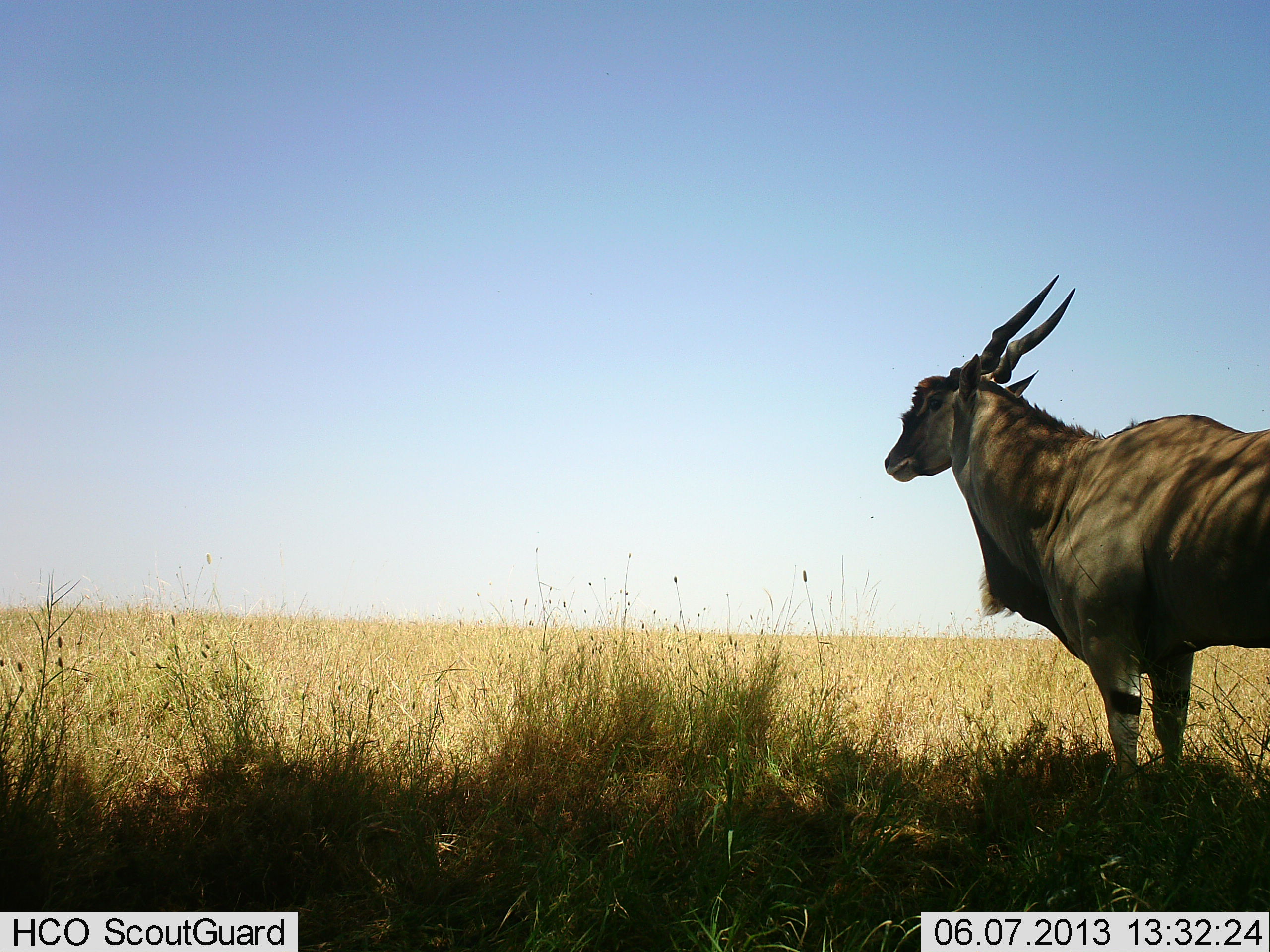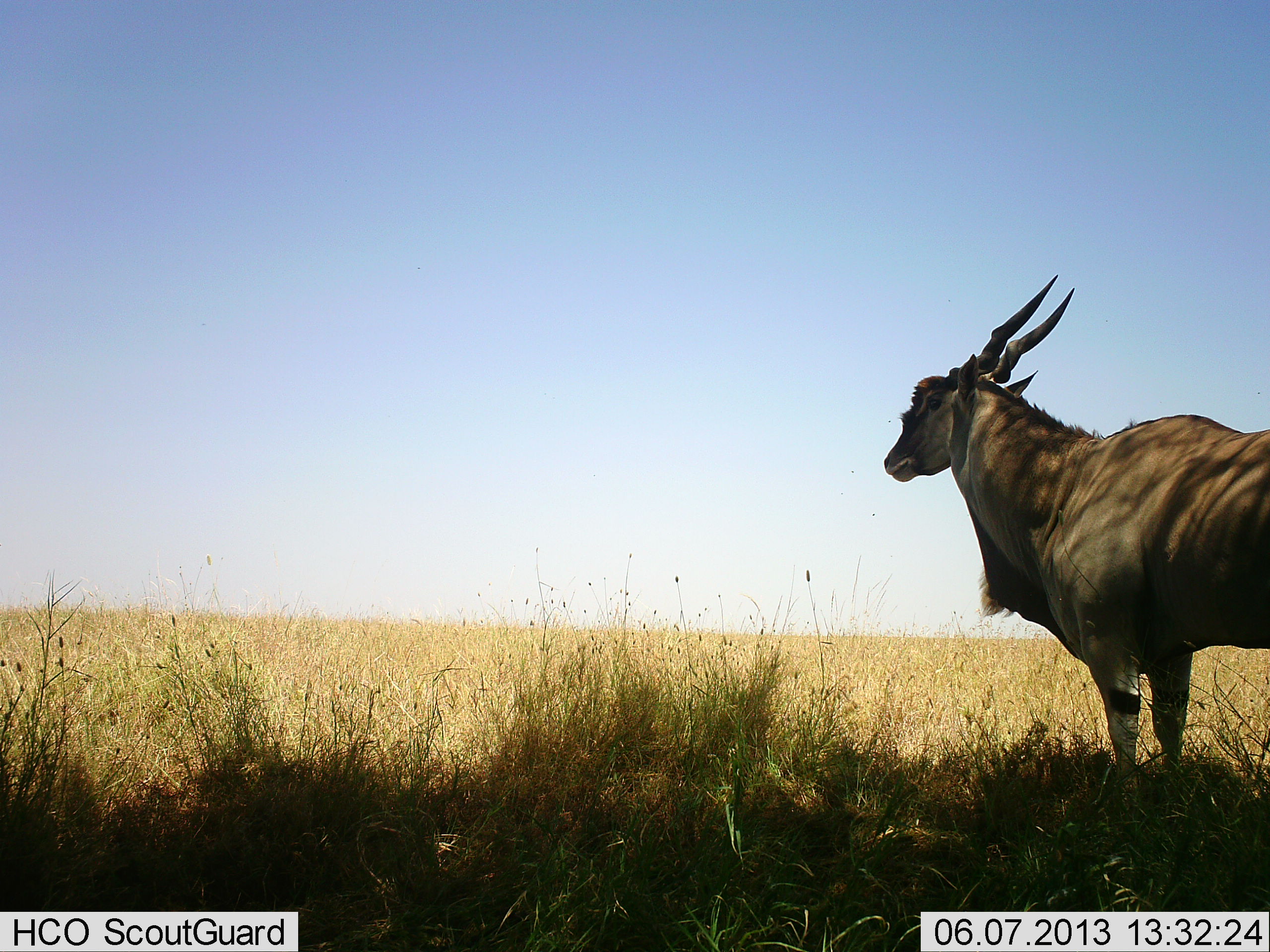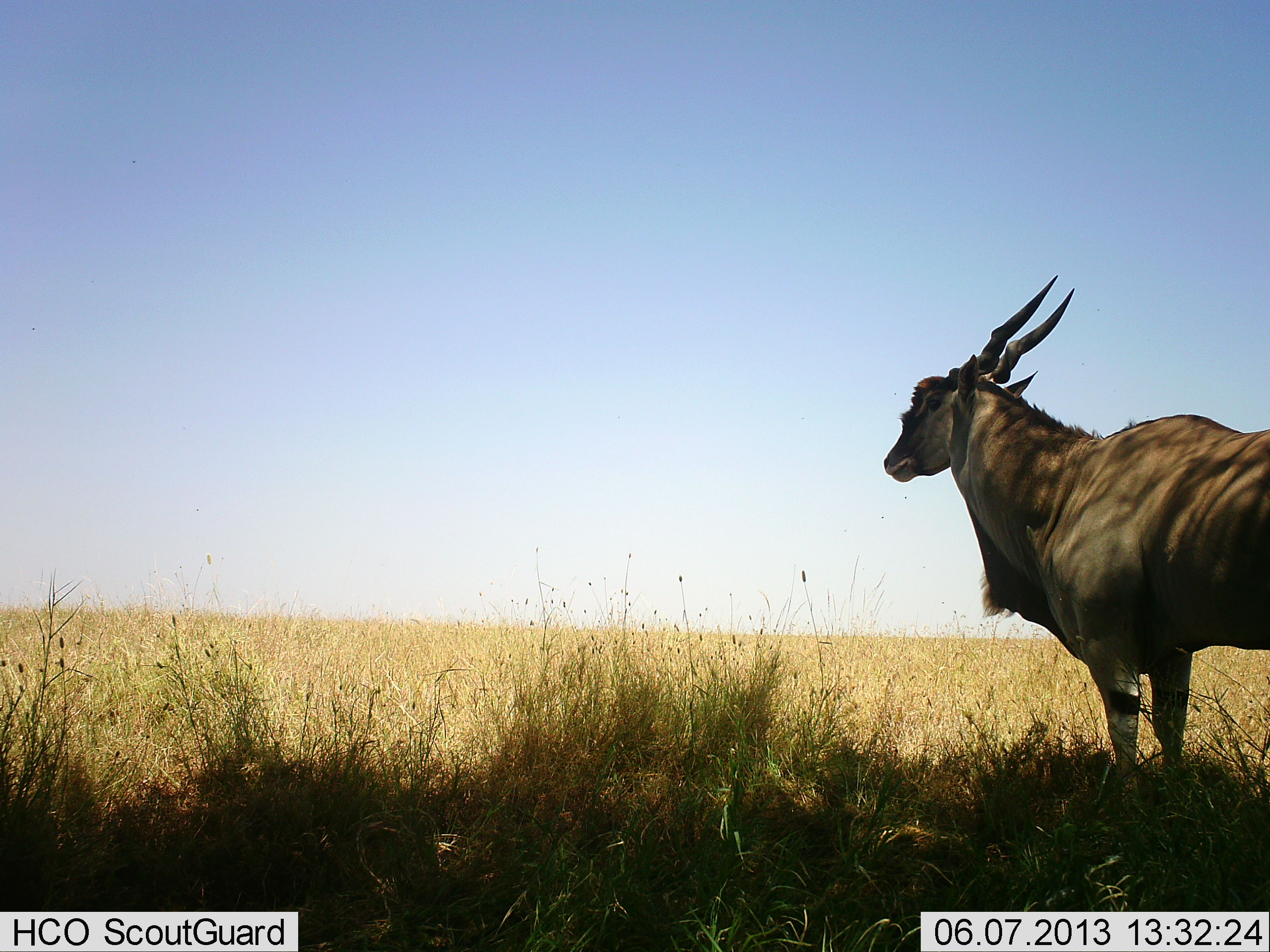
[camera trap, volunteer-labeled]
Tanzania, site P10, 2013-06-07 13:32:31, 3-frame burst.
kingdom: Animalia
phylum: Chordata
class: Mammalia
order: Artiodactyla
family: Bovidae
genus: Tragelaphus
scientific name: Tragelaphus oryx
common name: eland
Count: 1.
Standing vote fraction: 100%.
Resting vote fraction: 0%.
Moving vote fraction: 0%.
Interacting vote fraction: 0%.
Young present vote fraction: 0%.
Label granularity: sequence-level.